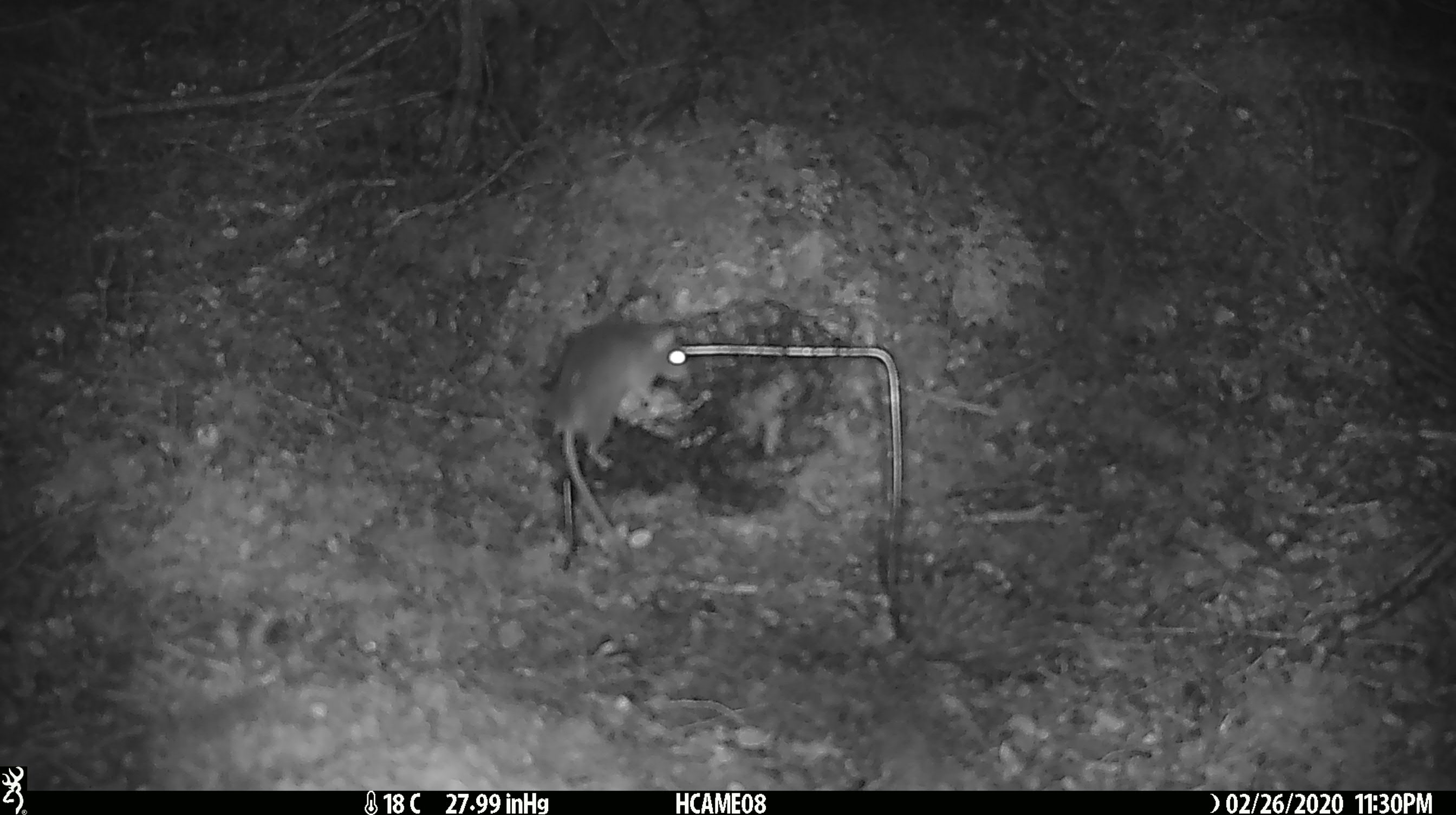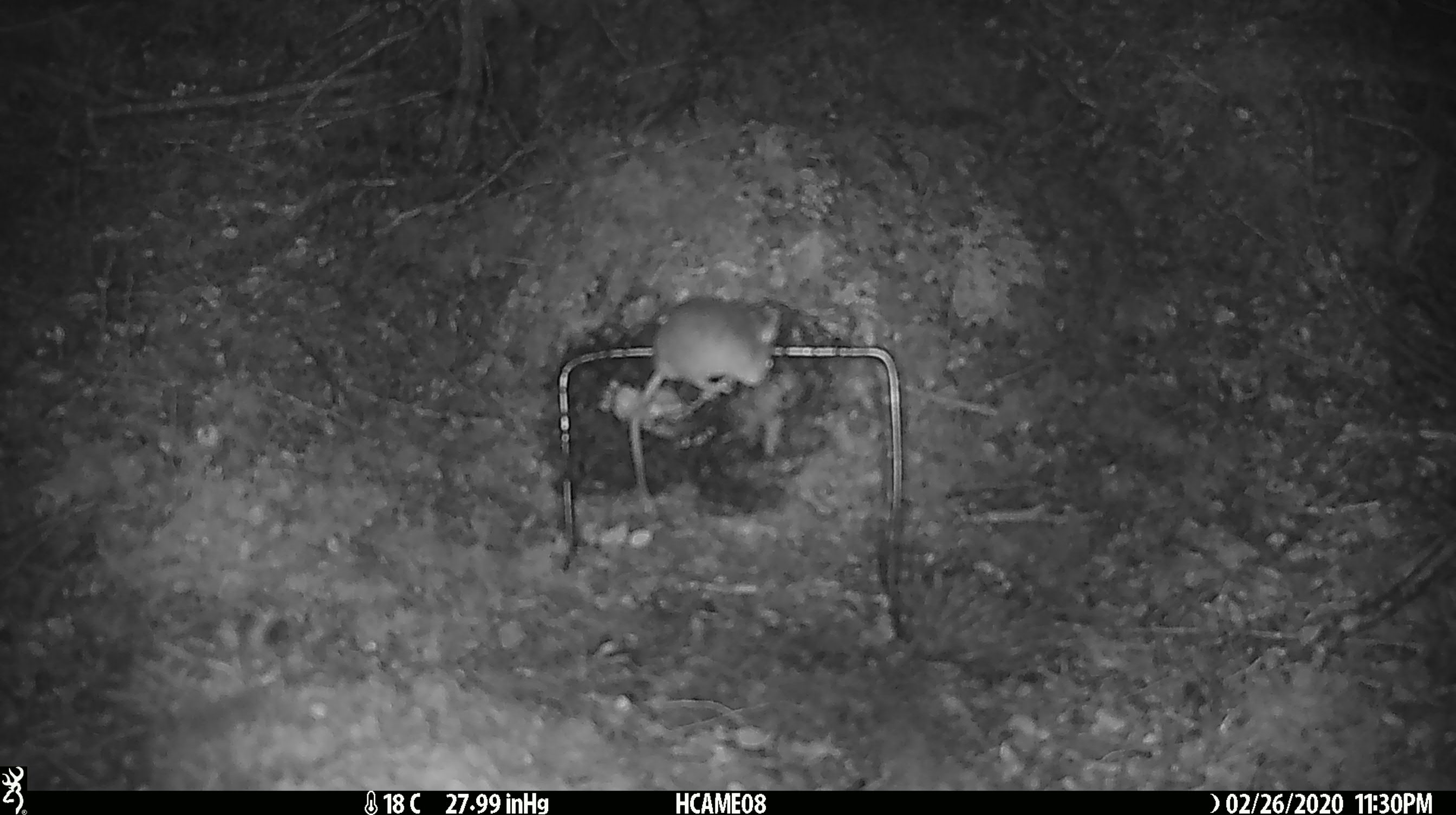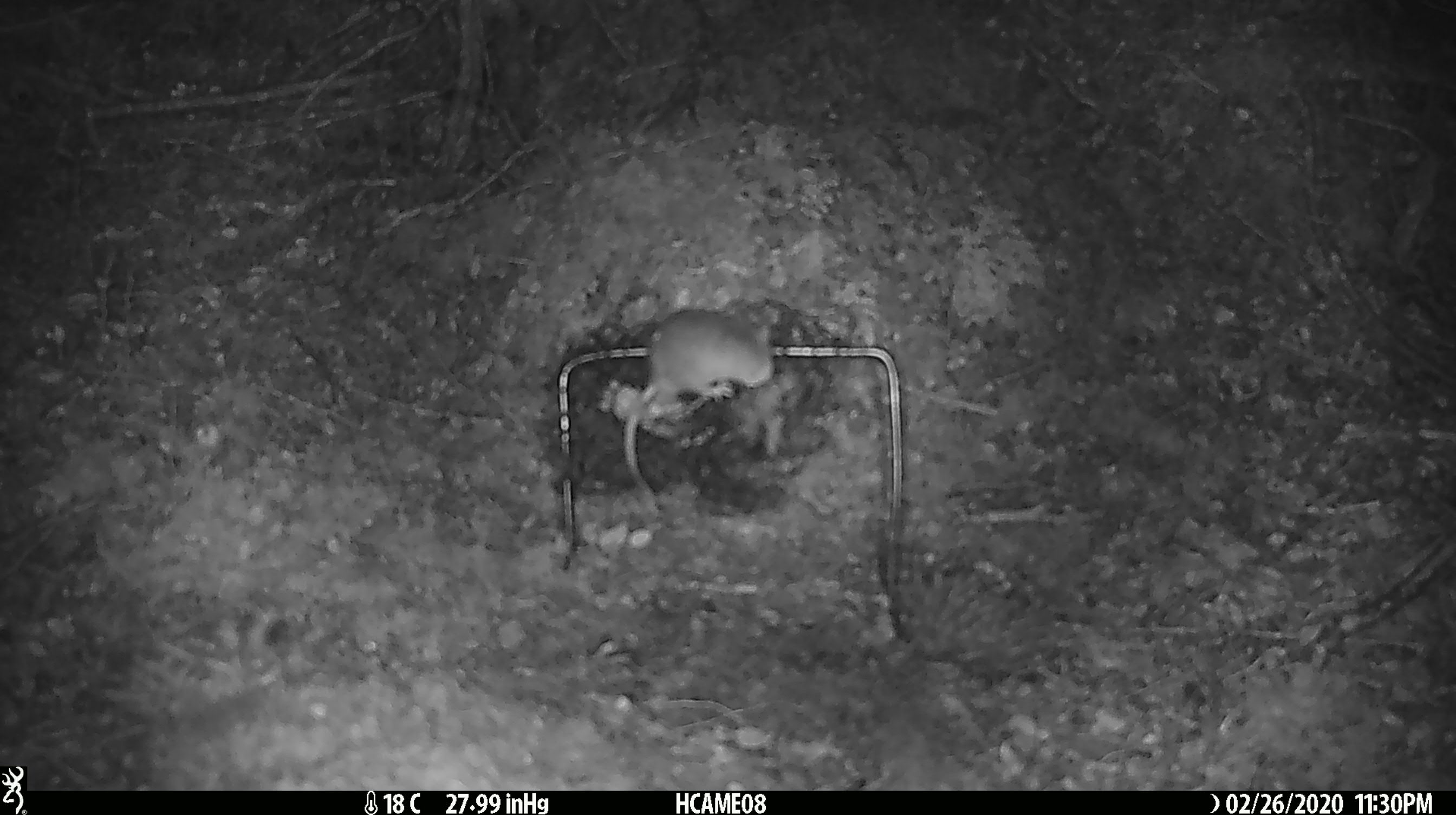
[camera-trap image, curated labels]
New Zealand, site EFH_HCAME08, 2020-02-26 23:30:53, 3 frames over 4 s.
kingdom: Animalia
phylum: Chordata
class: Mammalia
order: Rodentia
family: Muridae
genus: Mus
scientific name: Mus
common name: mouse